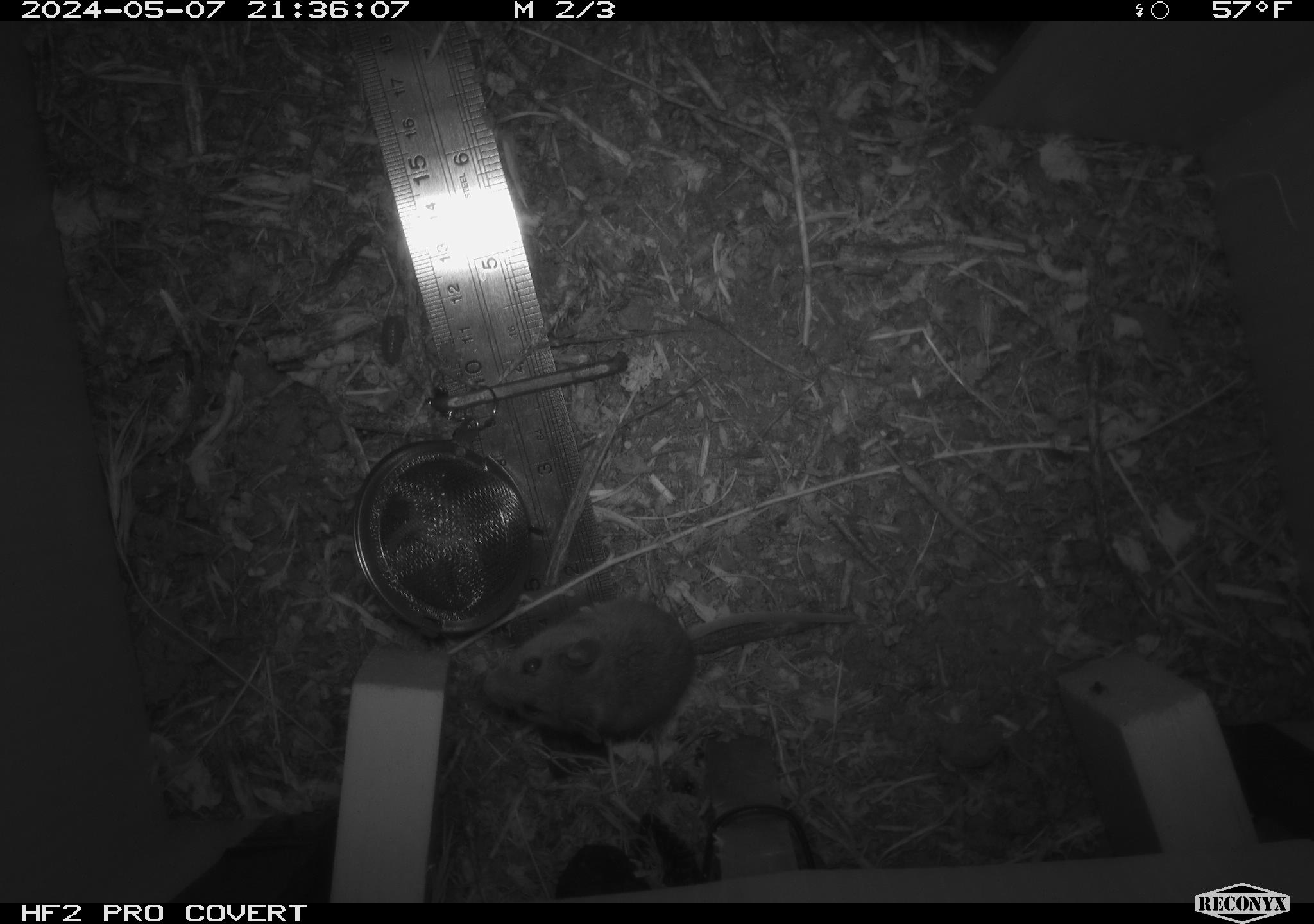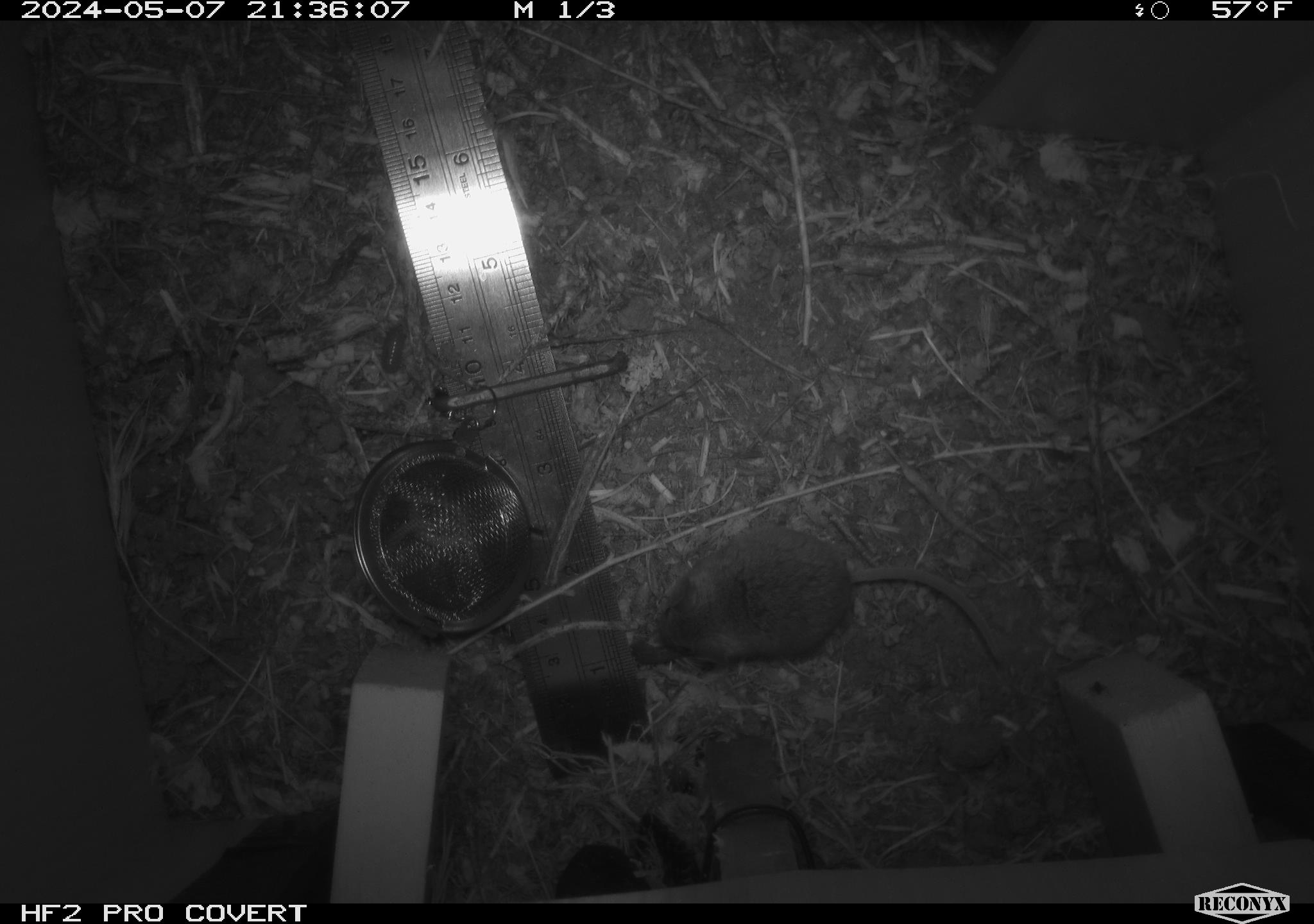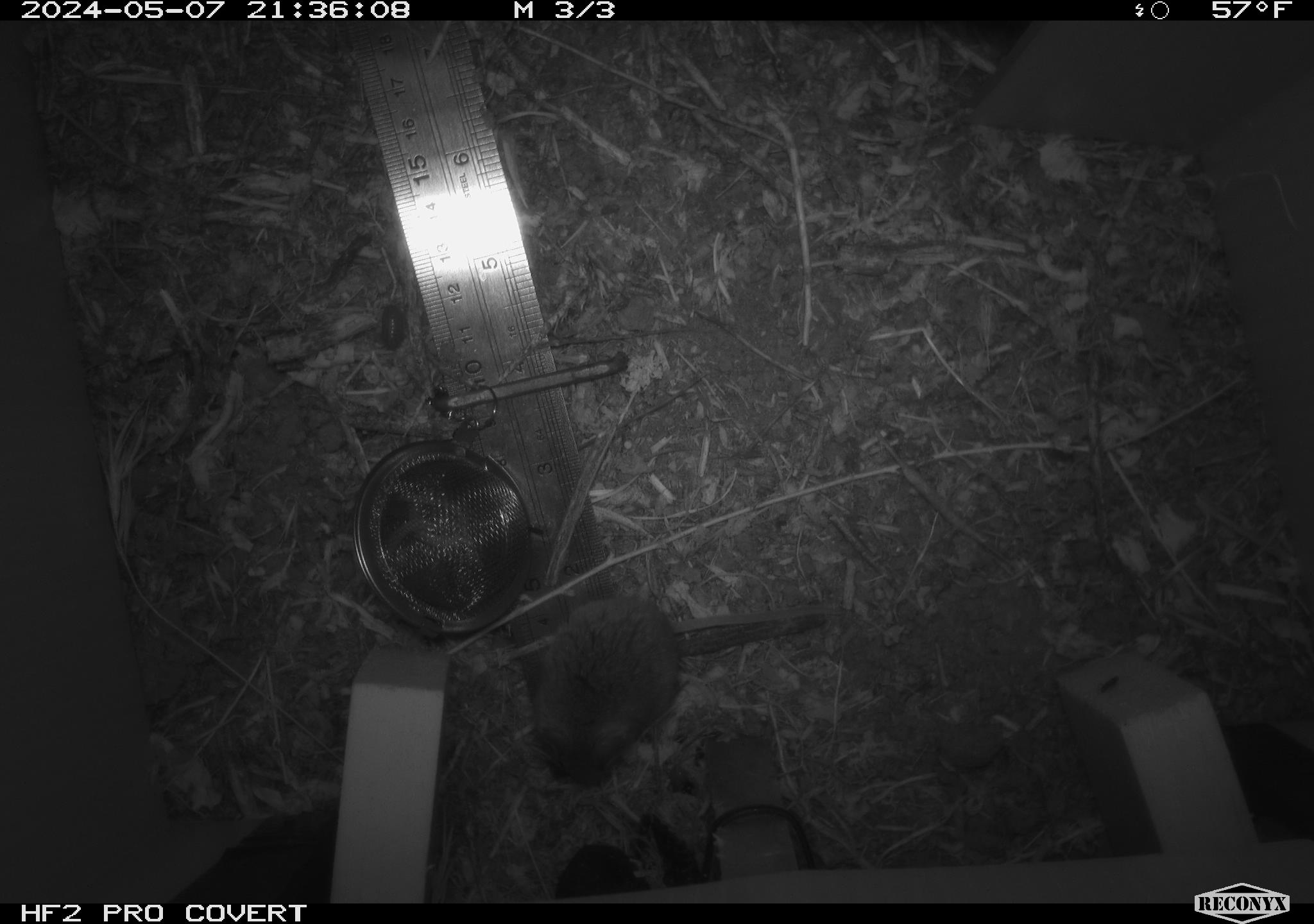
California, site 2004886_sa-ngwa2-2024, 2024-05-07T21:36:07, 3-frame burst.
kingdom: Animalia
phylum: Chordata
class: Mammalia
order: Rodentia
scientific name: Rodentia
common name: mouse species